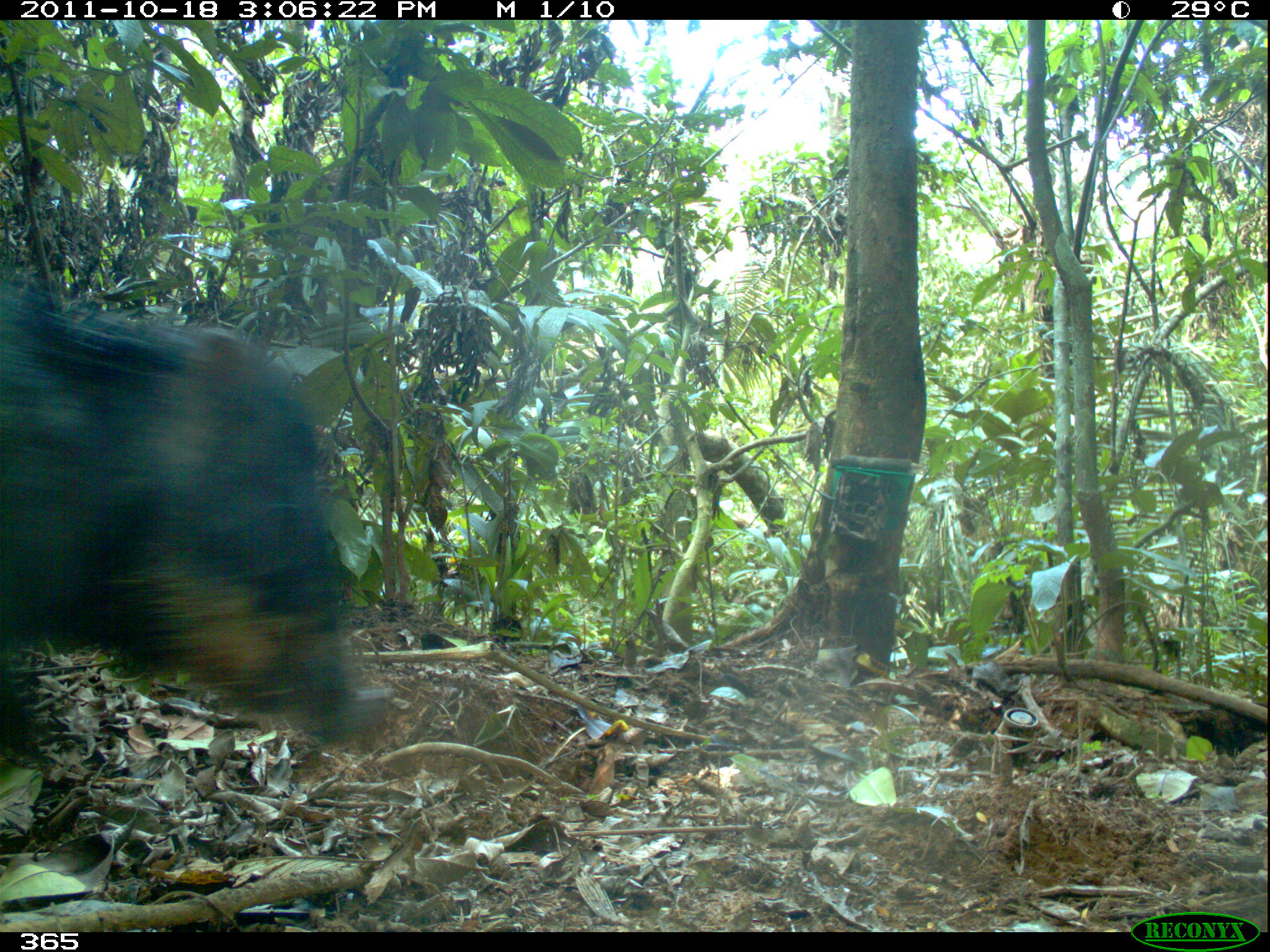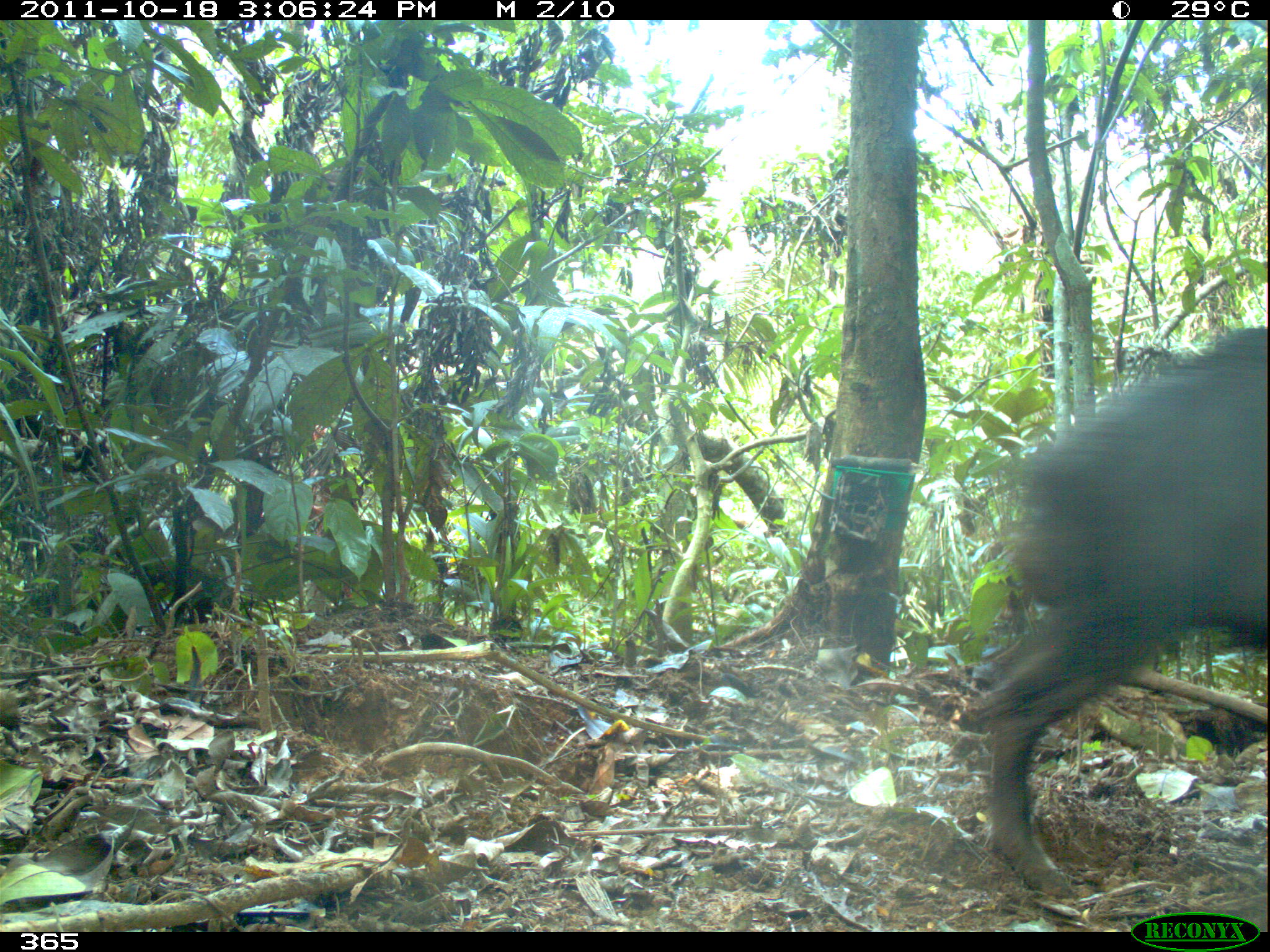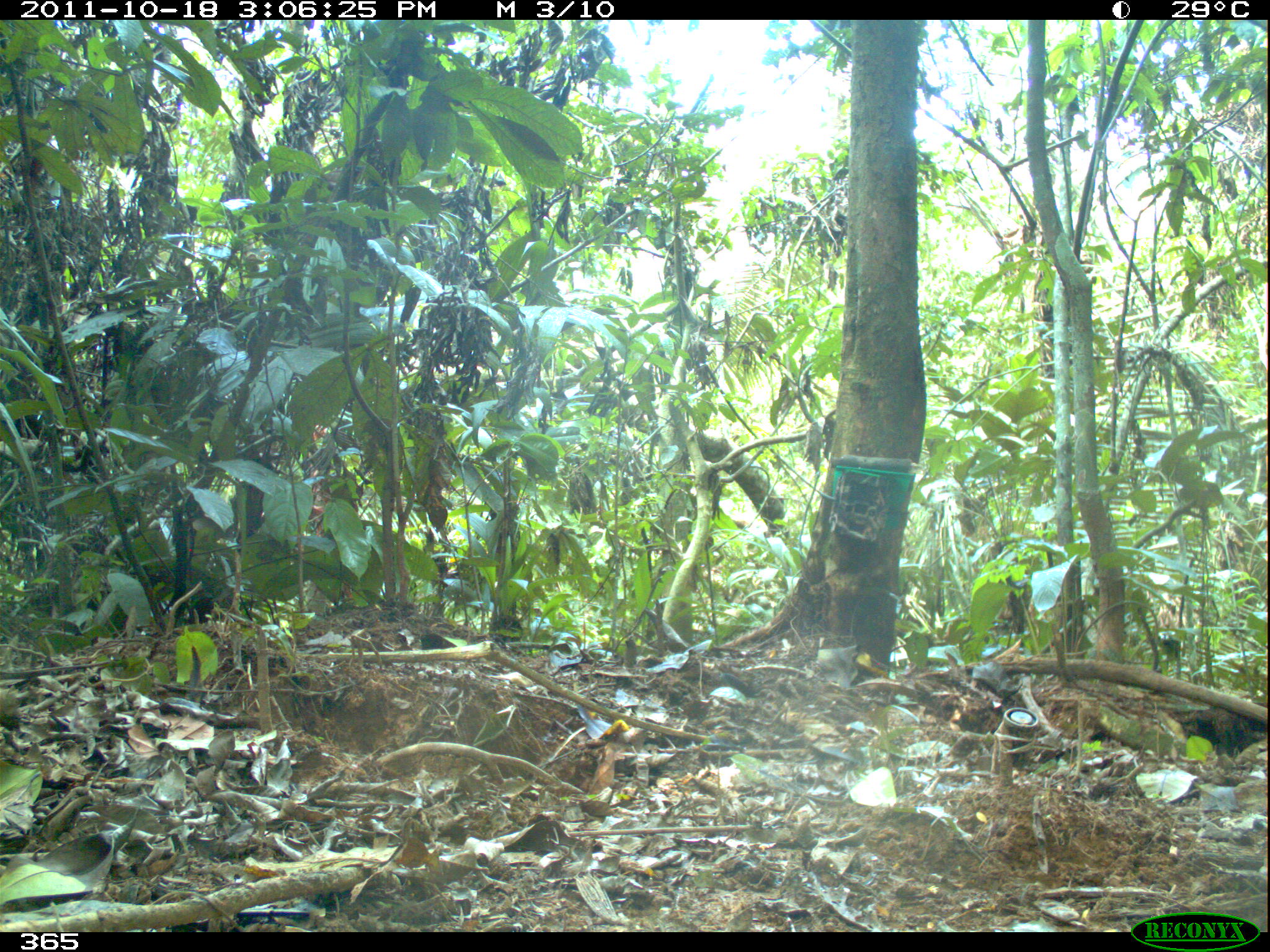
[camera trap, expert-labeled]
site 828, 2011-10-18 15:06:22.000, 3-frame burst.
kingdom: Animalia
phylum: Chordata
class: Mammalia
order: Artiodactyla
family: Tayassuidae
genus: Tayassu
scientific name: Tayassu pecari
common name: white-lipped peccary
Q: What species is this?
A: Tayassu pecari (white-lipped peccary).